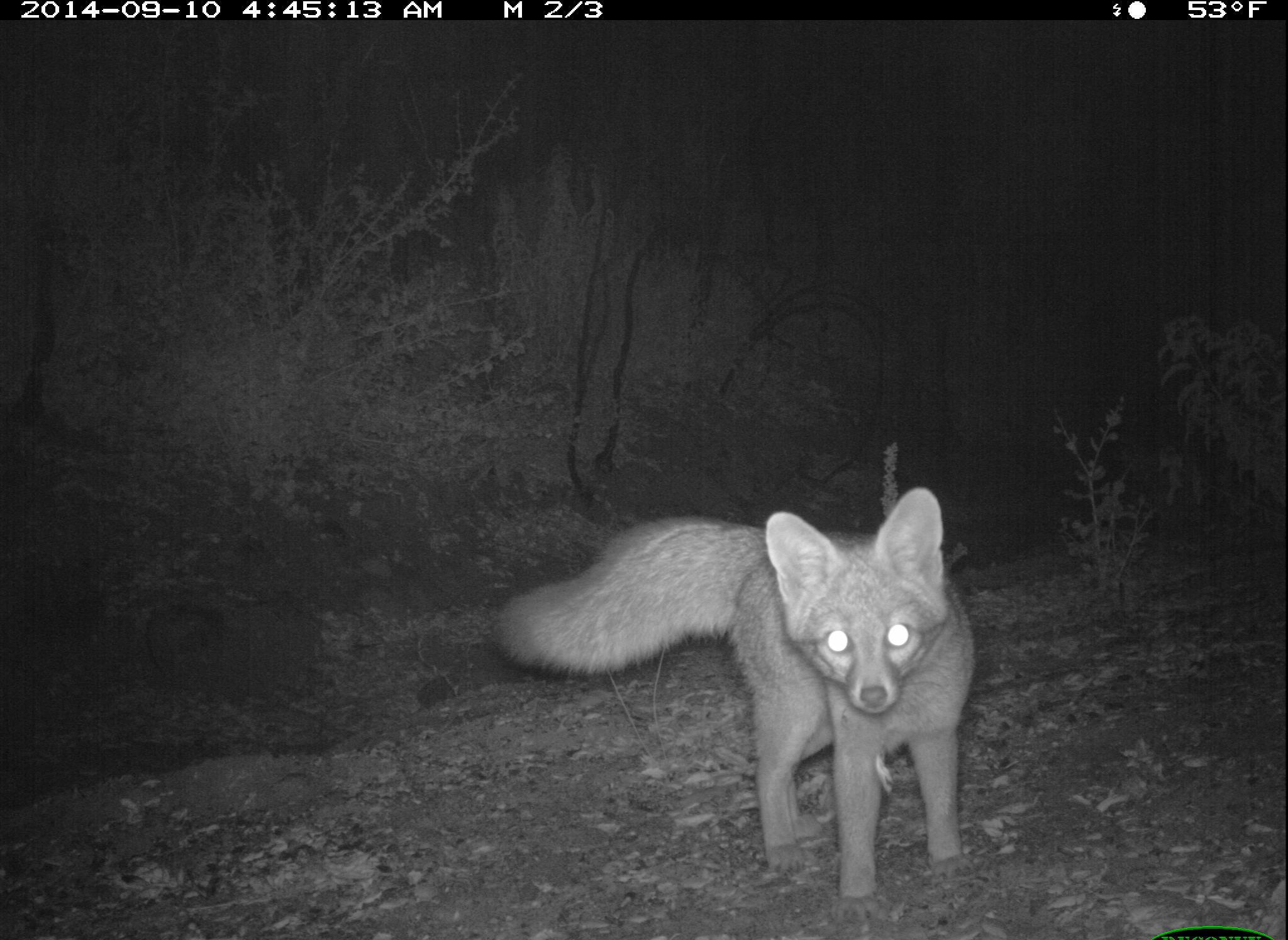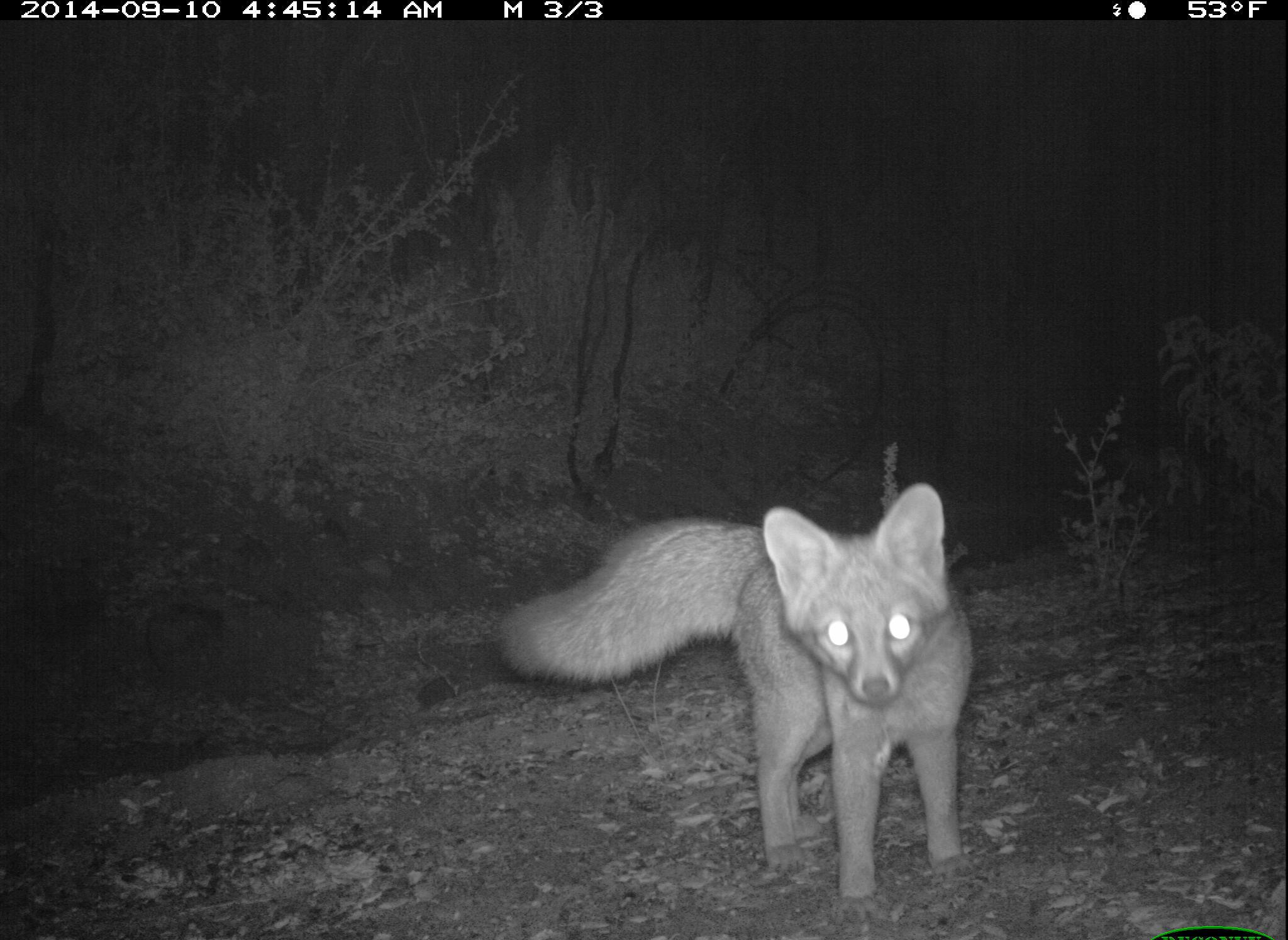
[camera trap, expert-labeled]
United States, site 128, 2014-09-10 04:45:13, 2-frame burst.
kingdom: Animalia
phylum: Chordata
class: Mammalia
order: Carnivora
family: Canidae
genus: Urocyon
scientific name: Urocyon cinereoargenteus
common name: gray fox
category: fox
Fox (gray fox) (Urocyon cinereoargenteus).